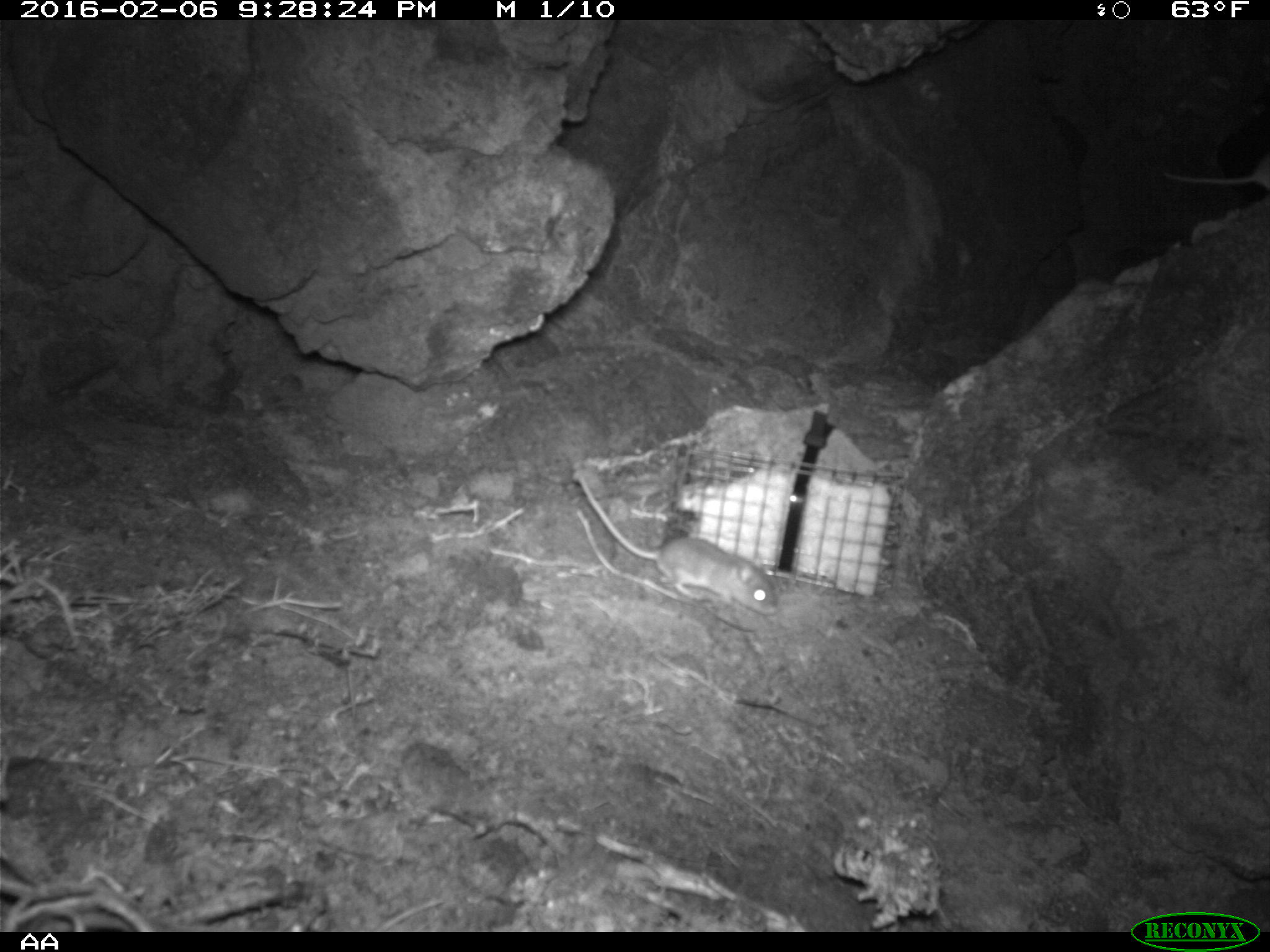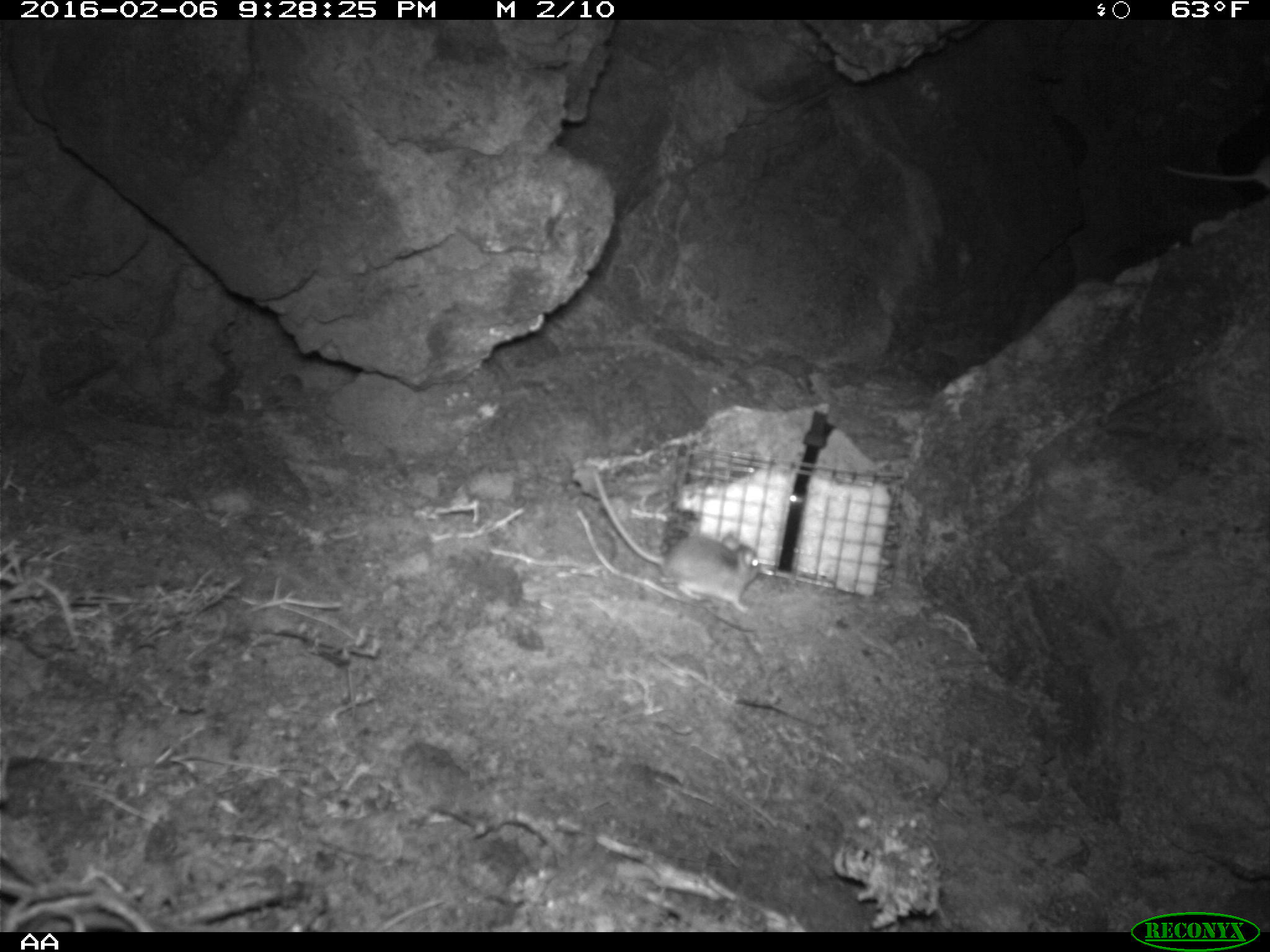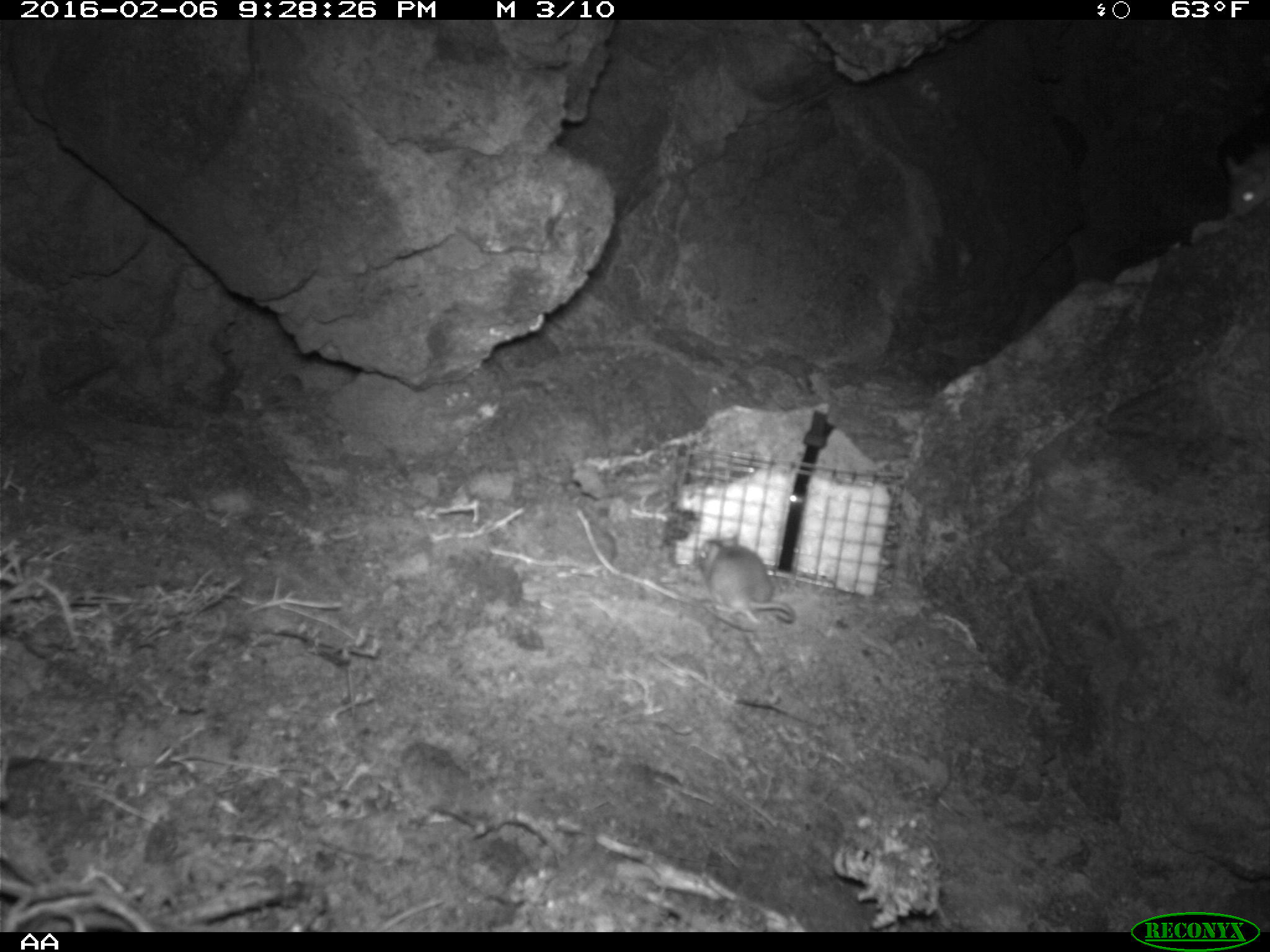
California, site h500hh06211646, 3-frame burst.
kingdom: Animalia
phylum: Chordata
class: Mammalia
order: Rodentia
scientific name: Rodentia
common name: rodent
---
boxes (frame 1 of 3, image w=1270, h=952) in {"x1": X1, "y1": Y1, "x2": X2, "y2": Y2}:
rodent: {"x1": 569, "y1": 470, "x2": 779, "y2": 615}; {"x1": 1159, "y1": 153, "x2": 1269, "y2": 194}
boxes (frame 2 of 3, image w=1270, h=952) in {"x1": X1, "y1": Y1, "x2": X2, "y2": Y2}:
rodent: {"x1": 592, "y1": 467, "x2": 762, "y2": 614}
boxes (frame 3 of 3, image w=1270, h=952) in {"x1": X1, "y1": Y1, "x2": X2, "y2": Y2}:
rodent: {"x1": 693, "y1": 534, "x2": 796, "y2": 624}